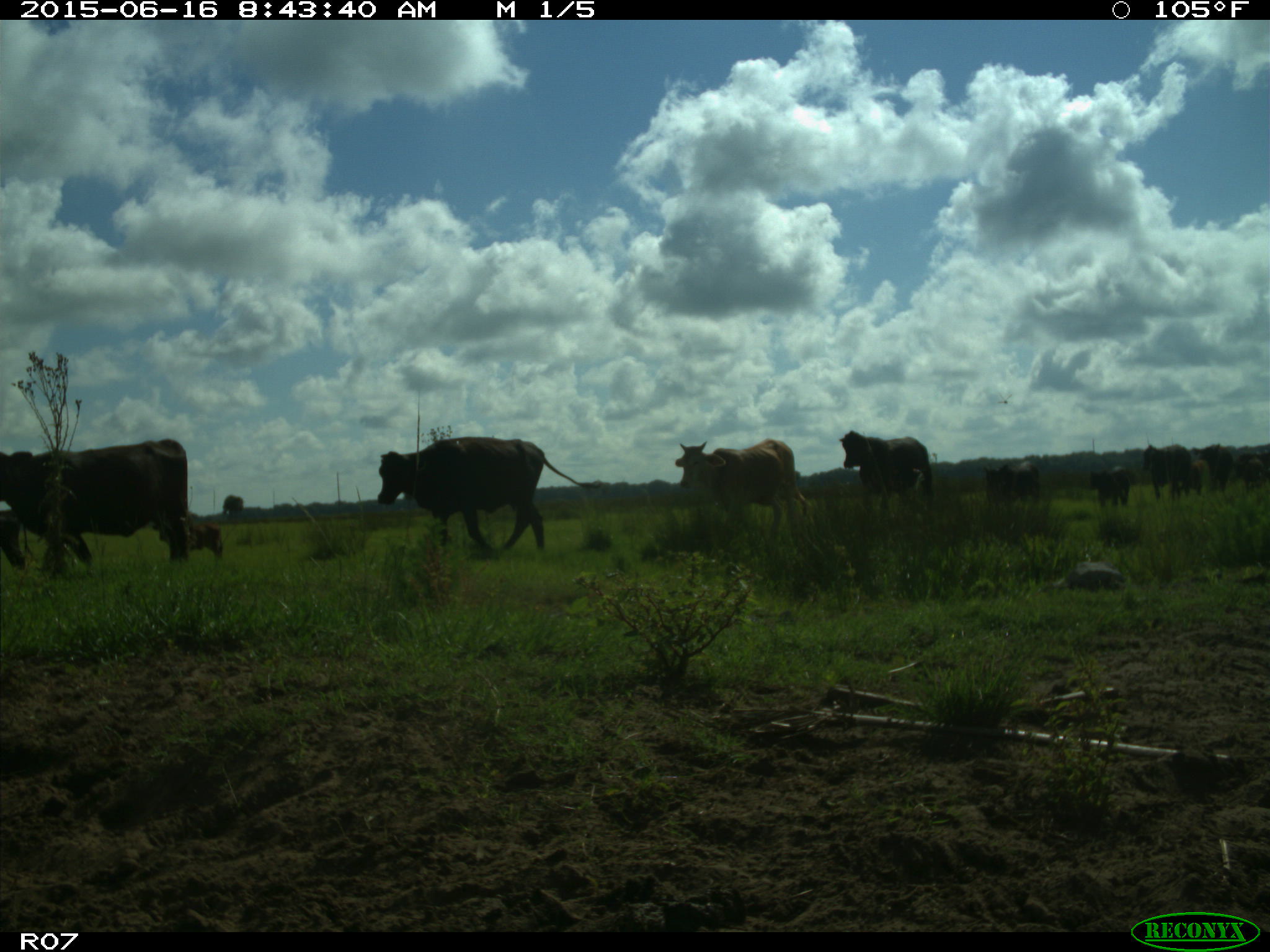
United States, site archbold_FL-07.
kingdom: Animalia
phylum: Chordata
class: Mammalia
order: Artiodactyla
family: Bovidae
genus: Bos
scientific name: Bos taurus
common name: domestic cow